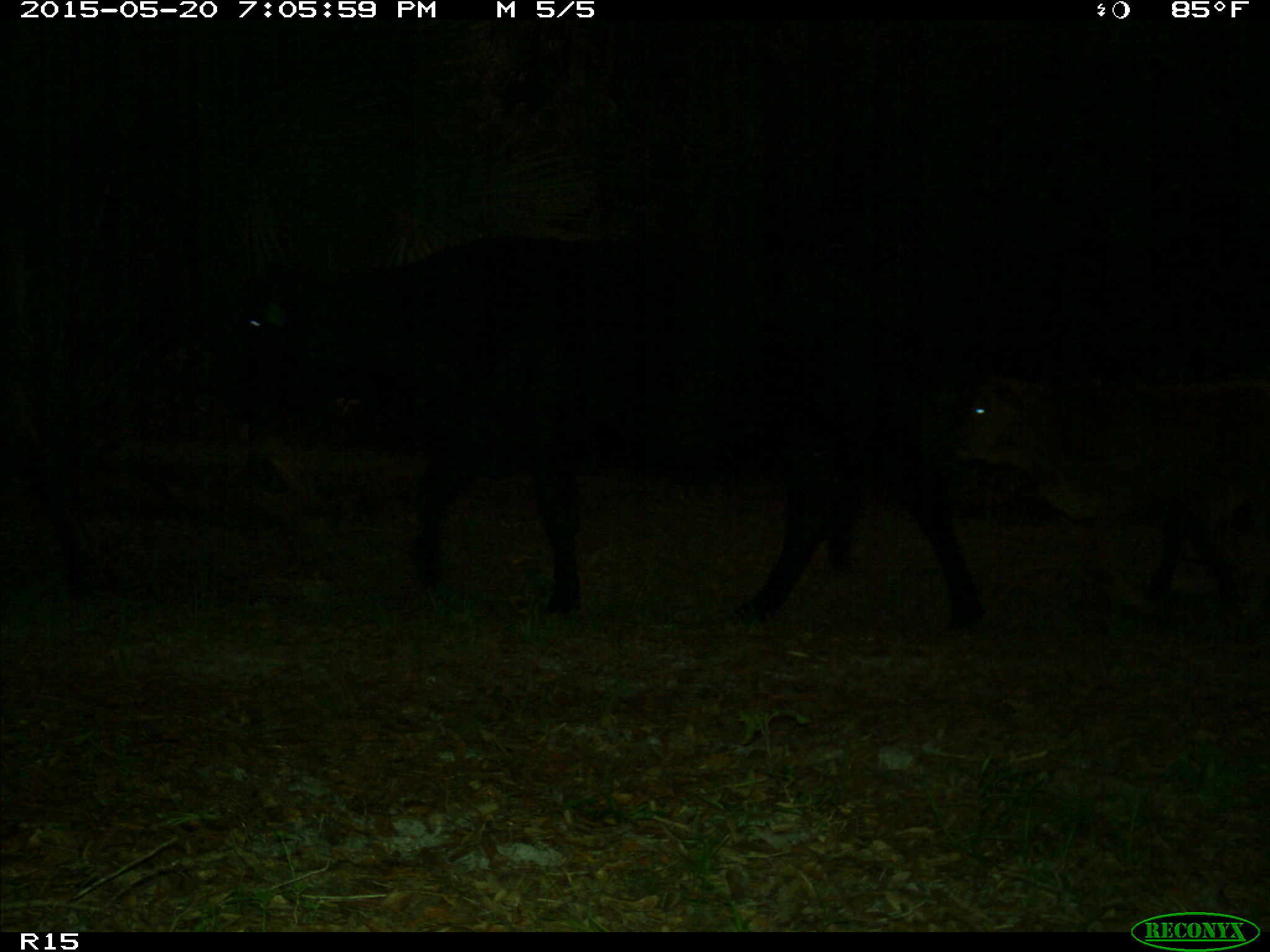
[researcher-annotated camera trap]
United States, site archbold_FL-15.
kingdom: Animalia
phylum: Chordata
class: Mammalia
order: Artiodactyla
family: Bovidae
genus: Bos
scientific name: Bos taurus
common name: domestic cow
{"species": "Bos taurus (domestic cow)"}